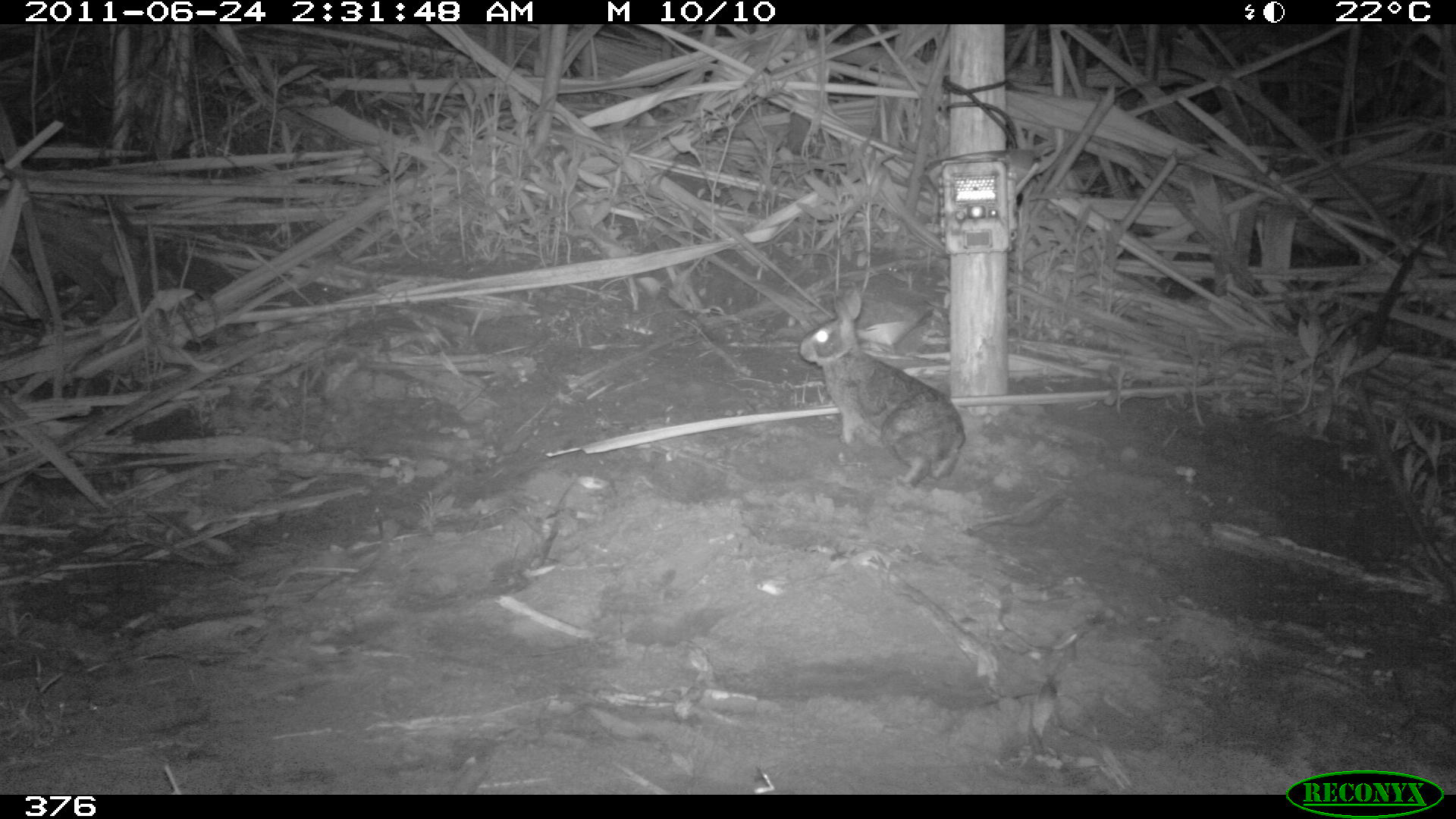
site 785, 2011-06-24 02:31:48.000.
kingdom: Animalia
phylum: Chordata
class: Mammalia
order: Lagomorpha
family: Leporidae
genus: Sylvilagus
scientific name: Sylvilagus brasiliensis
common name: tapeti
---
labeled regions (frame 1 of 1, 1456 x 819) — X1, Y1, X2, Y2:
sylvilagus brasiliensis: 797, 287, 965, 489